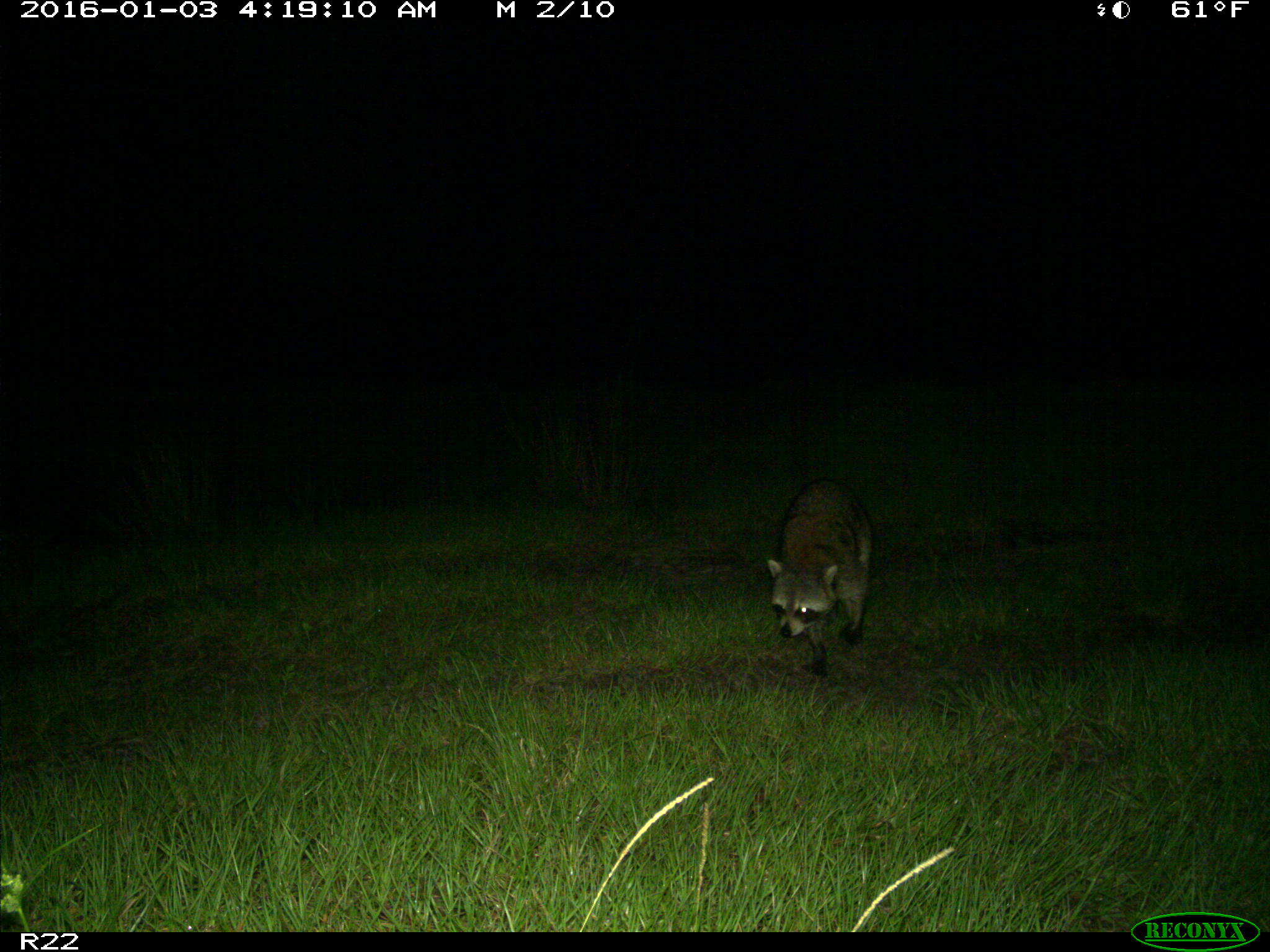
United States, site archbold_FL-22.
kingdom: Animalia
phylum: Chordata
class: Mammalia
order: Carnivora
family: Procyonidae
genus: Procyon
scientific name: Procyon lotor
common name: common raccoon